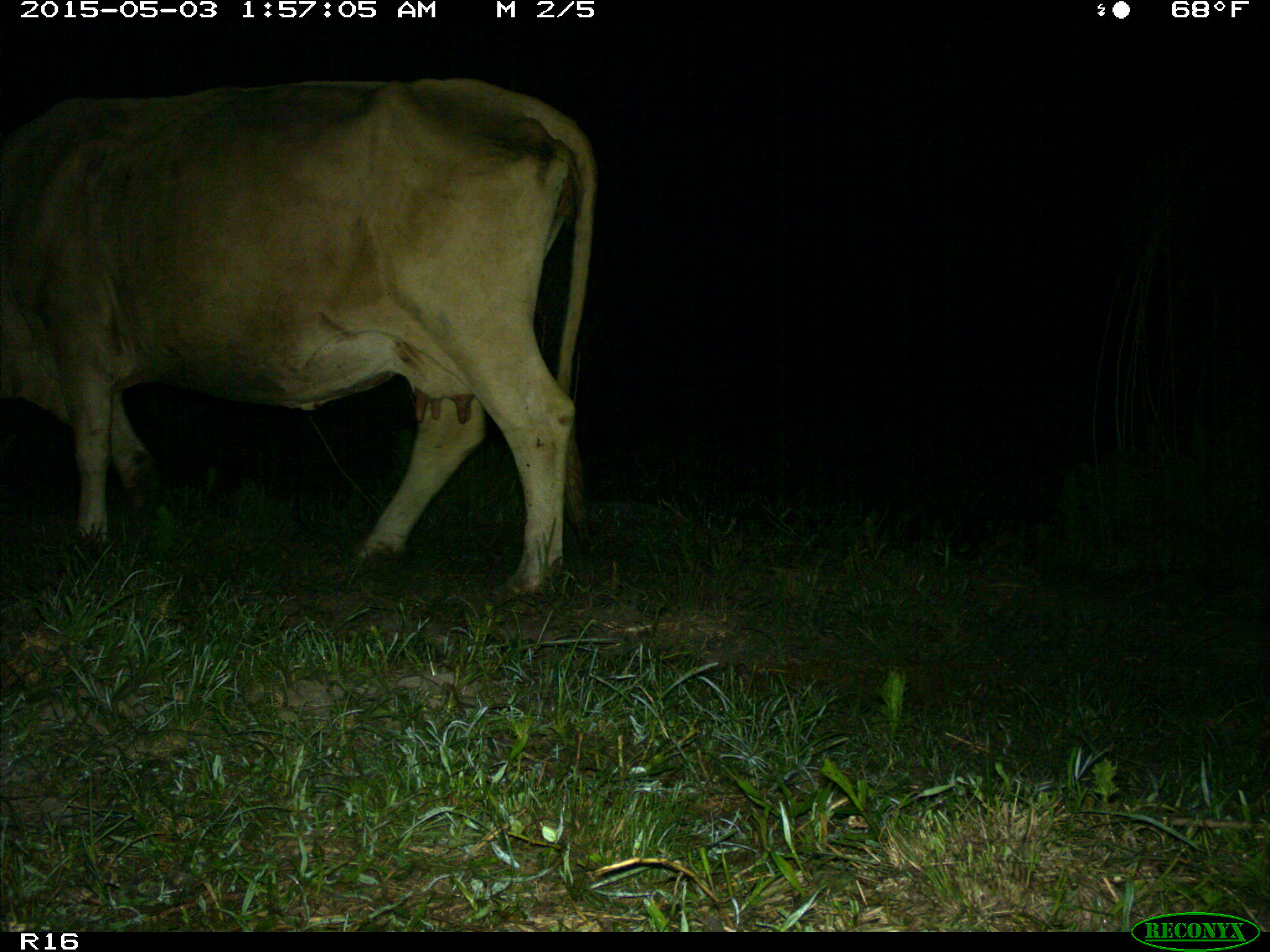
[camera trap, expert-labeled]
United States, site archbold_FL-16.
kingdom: Animalia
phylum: Chordata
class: Mammalia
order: Artiodactyla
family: Bovidae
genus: Bos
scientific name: Bos taurus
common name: domestic cow